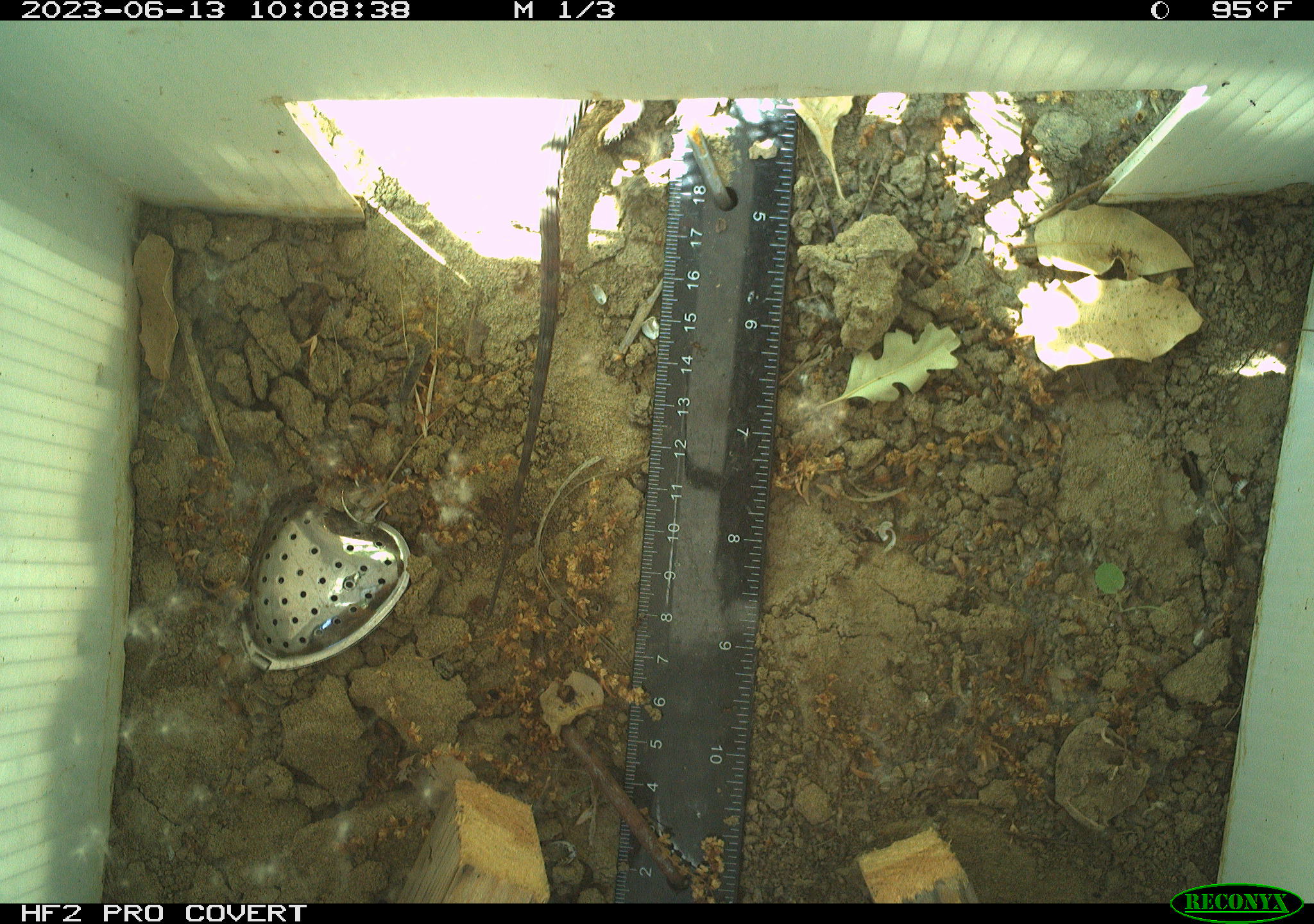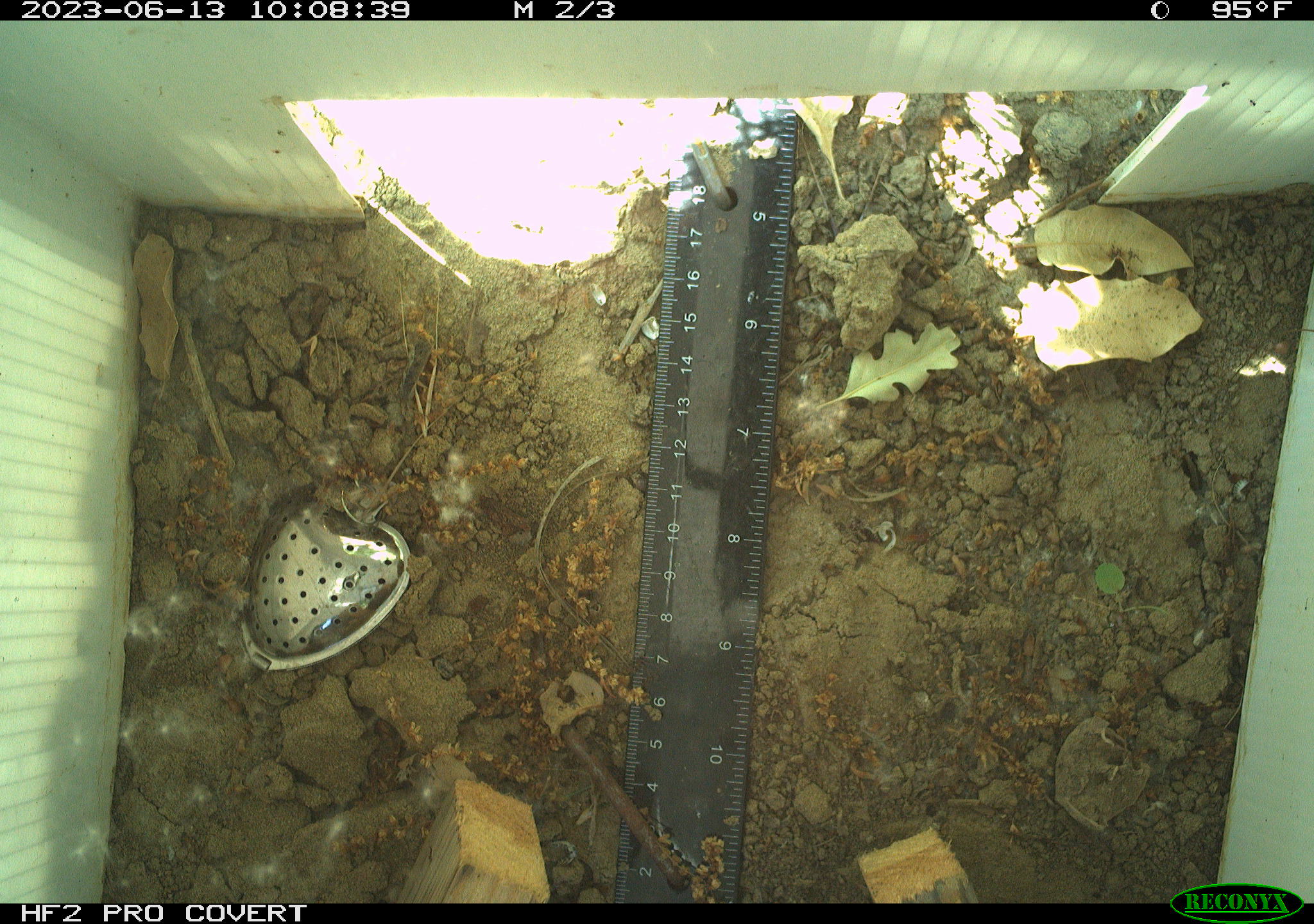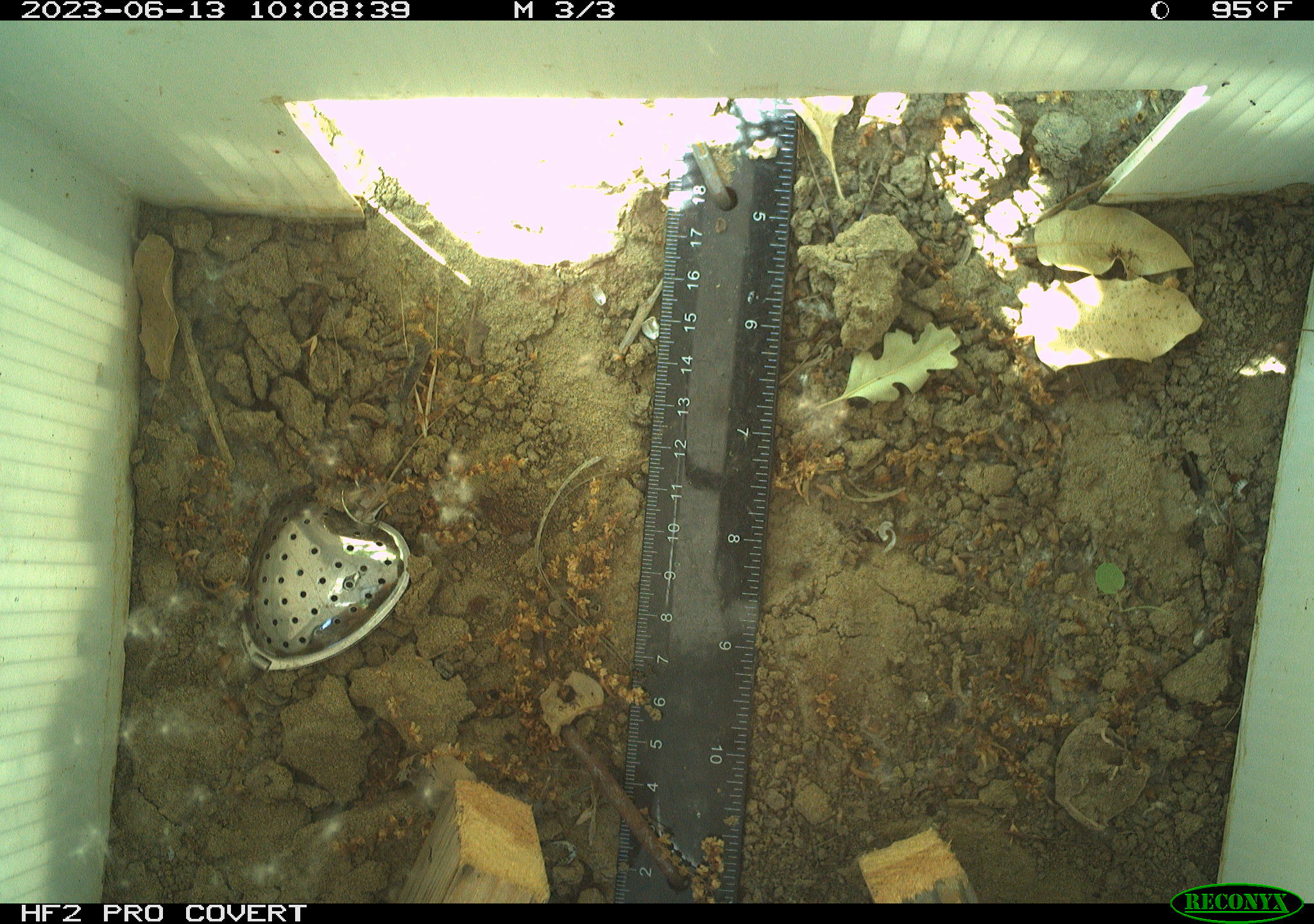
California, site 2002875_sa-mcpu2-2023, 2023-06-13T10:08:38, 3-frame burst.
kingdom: Animalia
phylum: Chordata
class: Reptilia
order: Squamata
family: Phrynosomatidae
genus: Sceloporus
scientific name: Sceloporus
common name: spiny lizards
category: sceloporus species